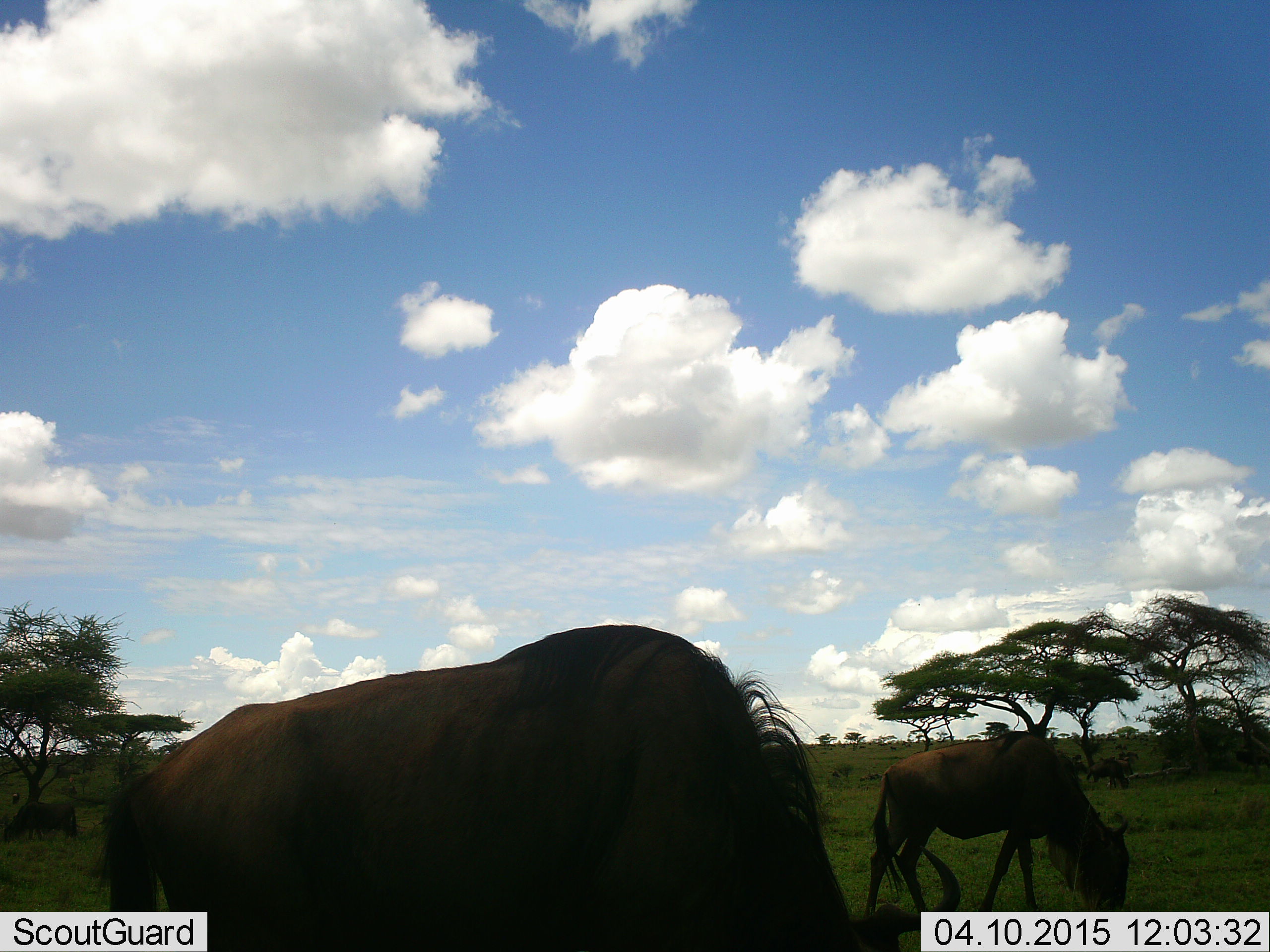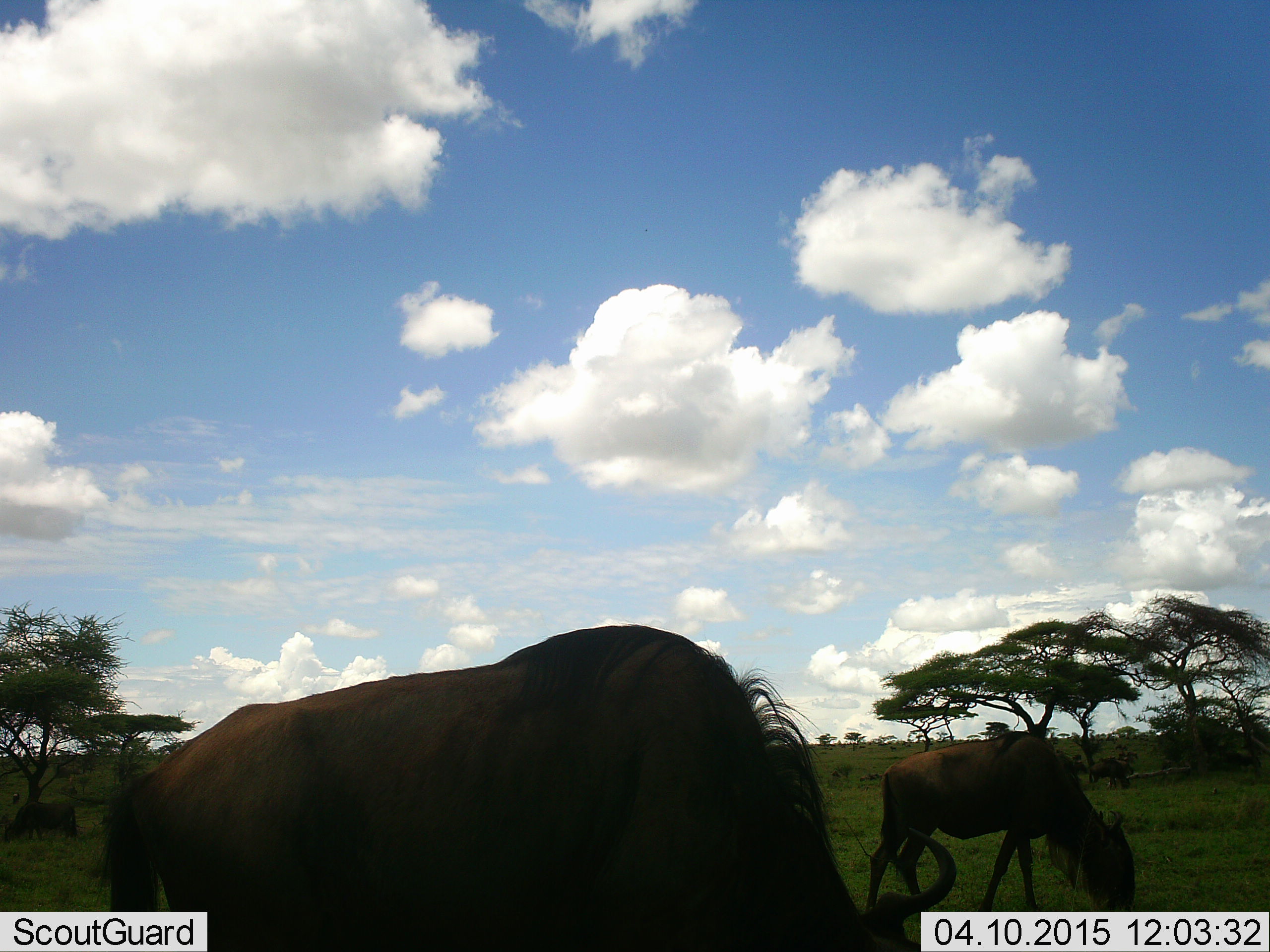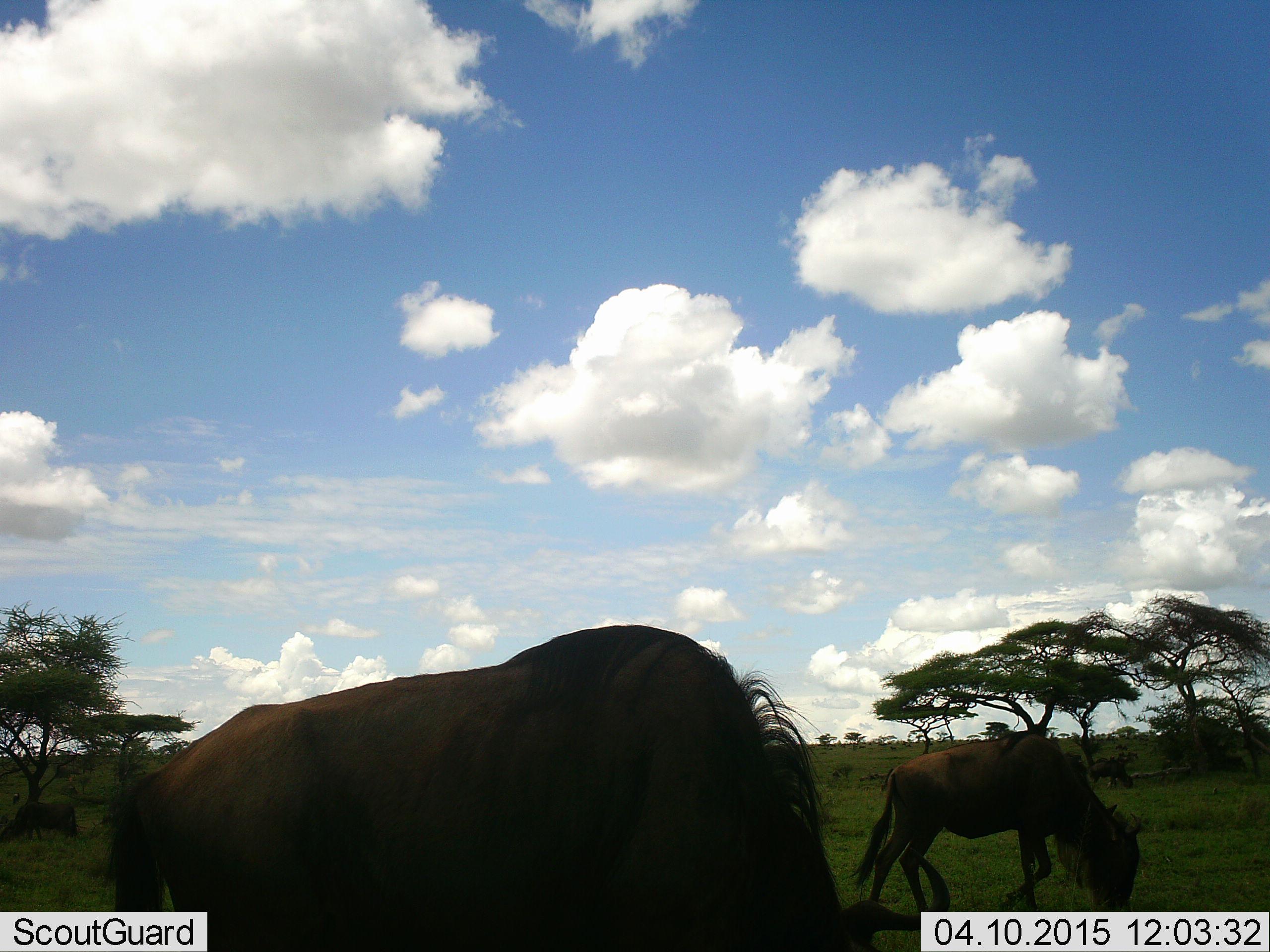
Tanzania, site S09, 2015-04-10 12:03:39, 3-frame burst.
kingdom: Animalia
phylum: Chordata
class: Mammalia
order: Artiodactyla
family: Bovidae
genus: Connochaetes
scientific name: Connochaetes taurinus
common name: blue wildebeest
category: wildebeest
Wildebeest (blue wildebeest) (Connochaetes taurinus), count 3. Behavior (volunteer vote fractions): standing 30%, resting 0%, moving 20%, interacting 0%. Young present (vote fraction): 0%. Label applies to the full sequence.